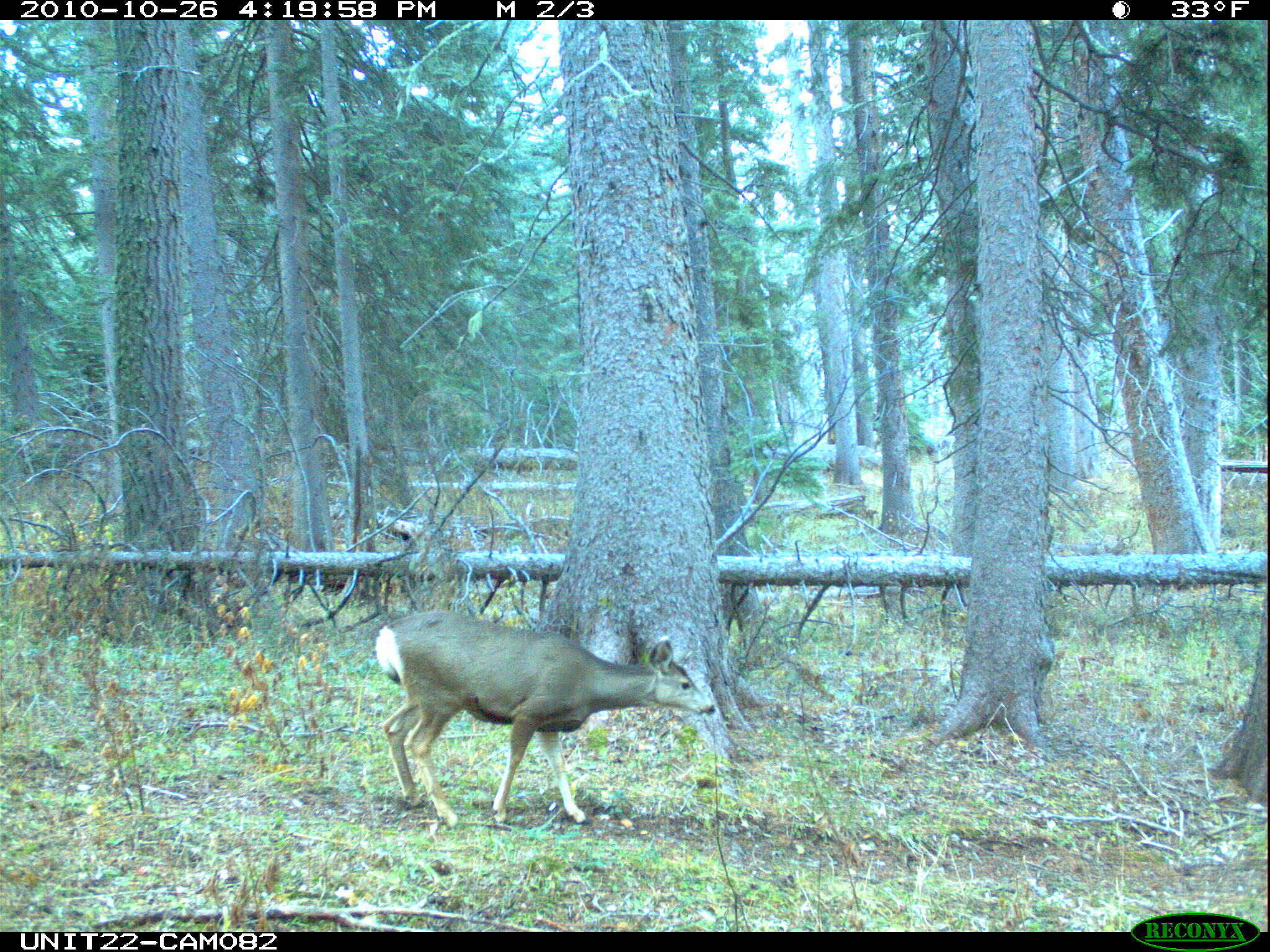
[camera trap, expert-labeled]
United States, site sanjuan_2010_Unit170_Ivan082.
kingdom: Animalia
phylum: Chordata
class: Mammalia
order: Artiodactyla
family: Cervidae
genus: Odocoileus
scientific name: Odocoileus hemionus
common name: mule deer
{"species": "Odocoileus hemionus (mule deer)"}